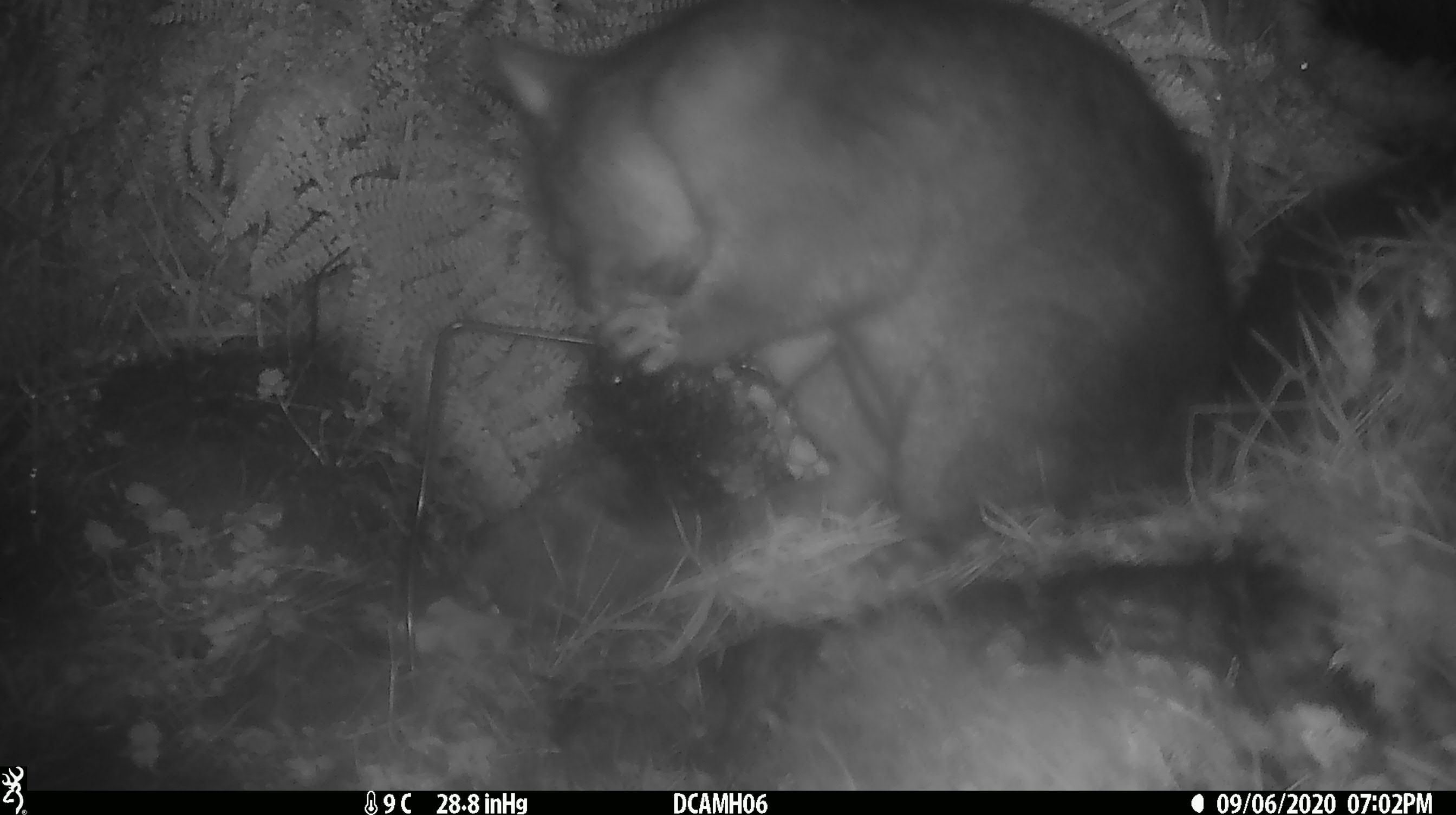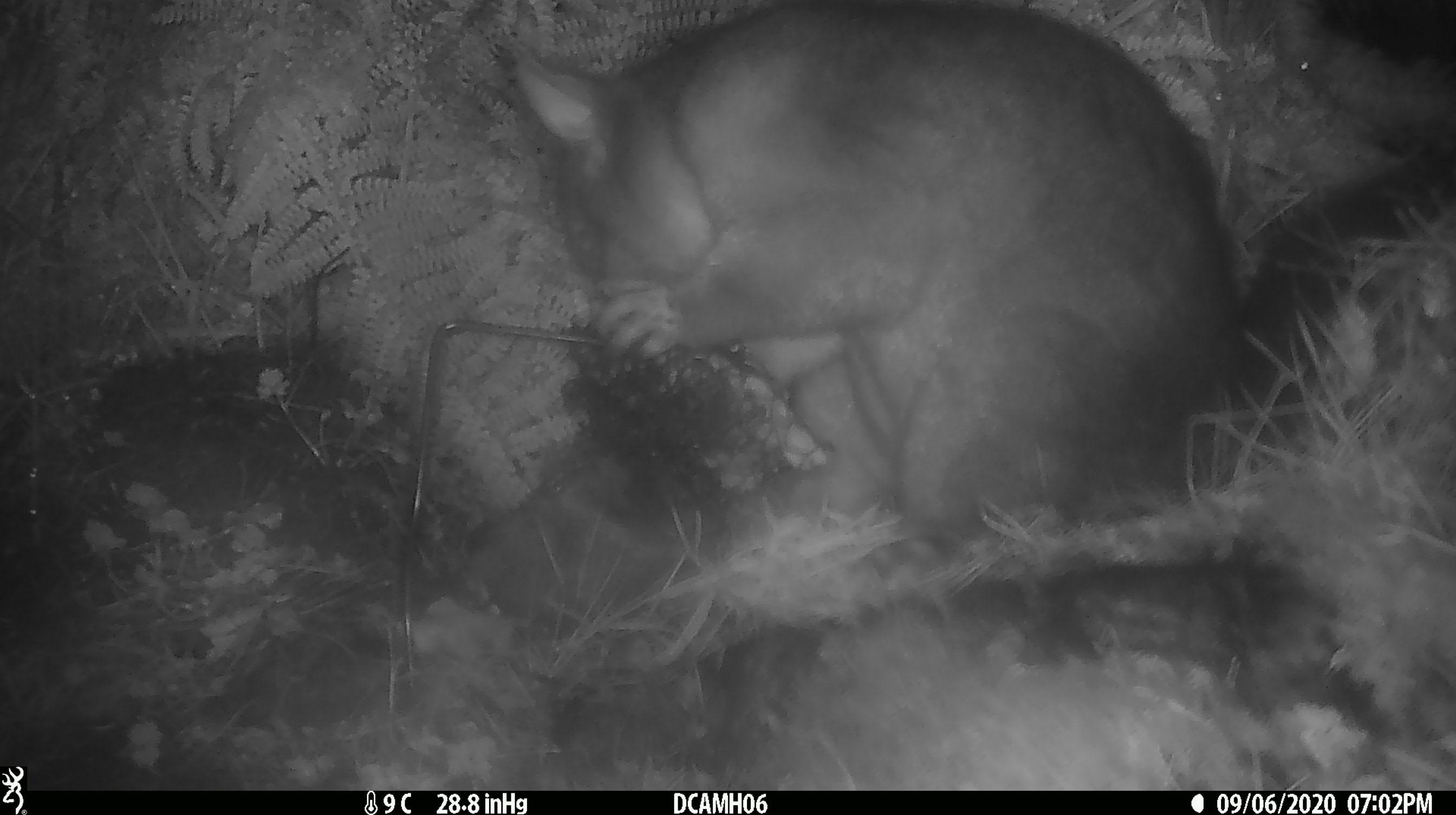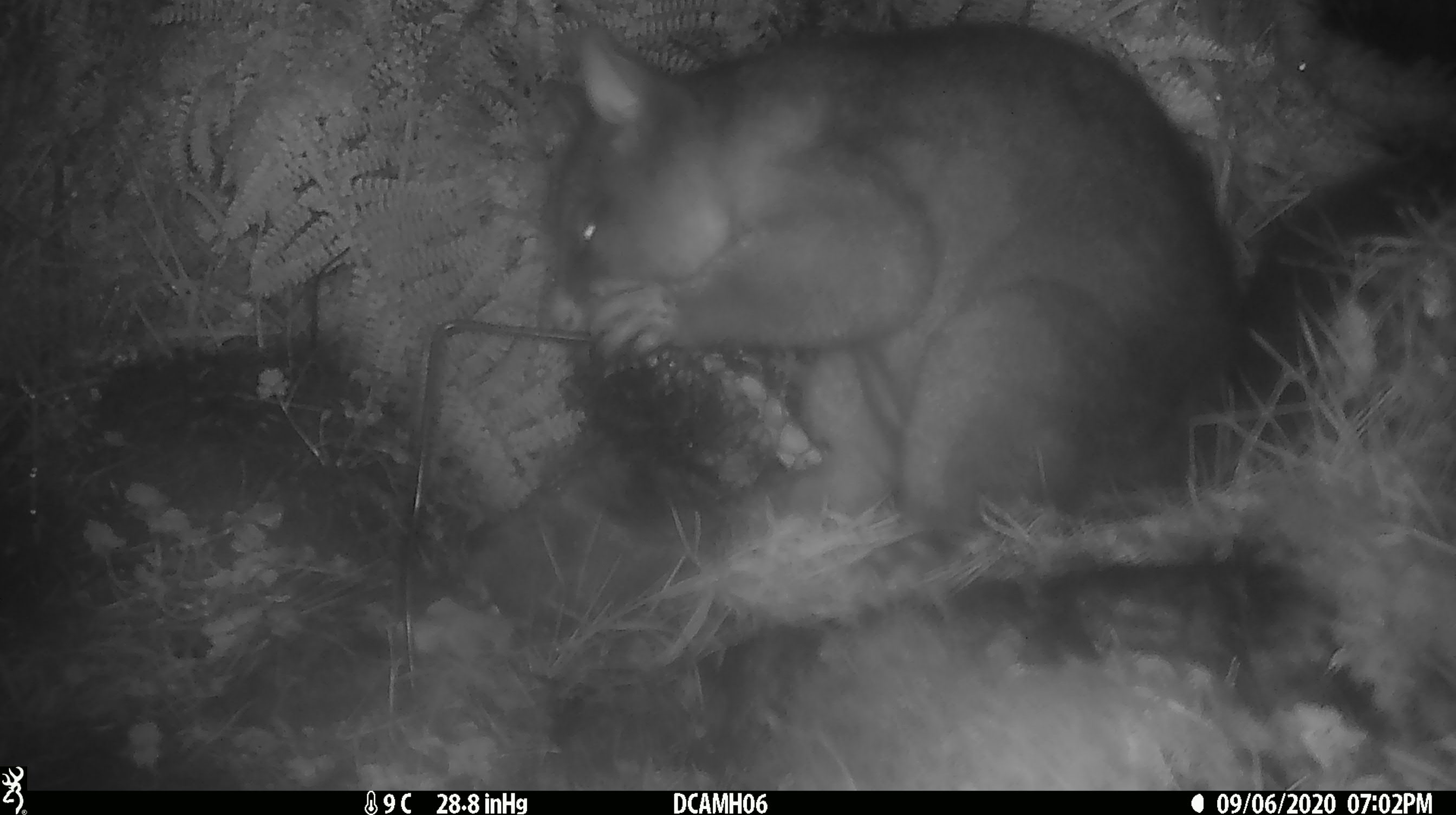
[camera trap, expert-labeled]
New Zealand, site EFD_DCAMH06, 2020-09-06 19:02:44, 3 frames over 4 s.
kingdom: Animalia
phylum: Chordata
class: Mammalia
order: Diprotodontia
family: Phalangeridae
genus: Trichosurus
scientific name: Trichosurus vulpecula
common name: common brushtail possum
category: possum